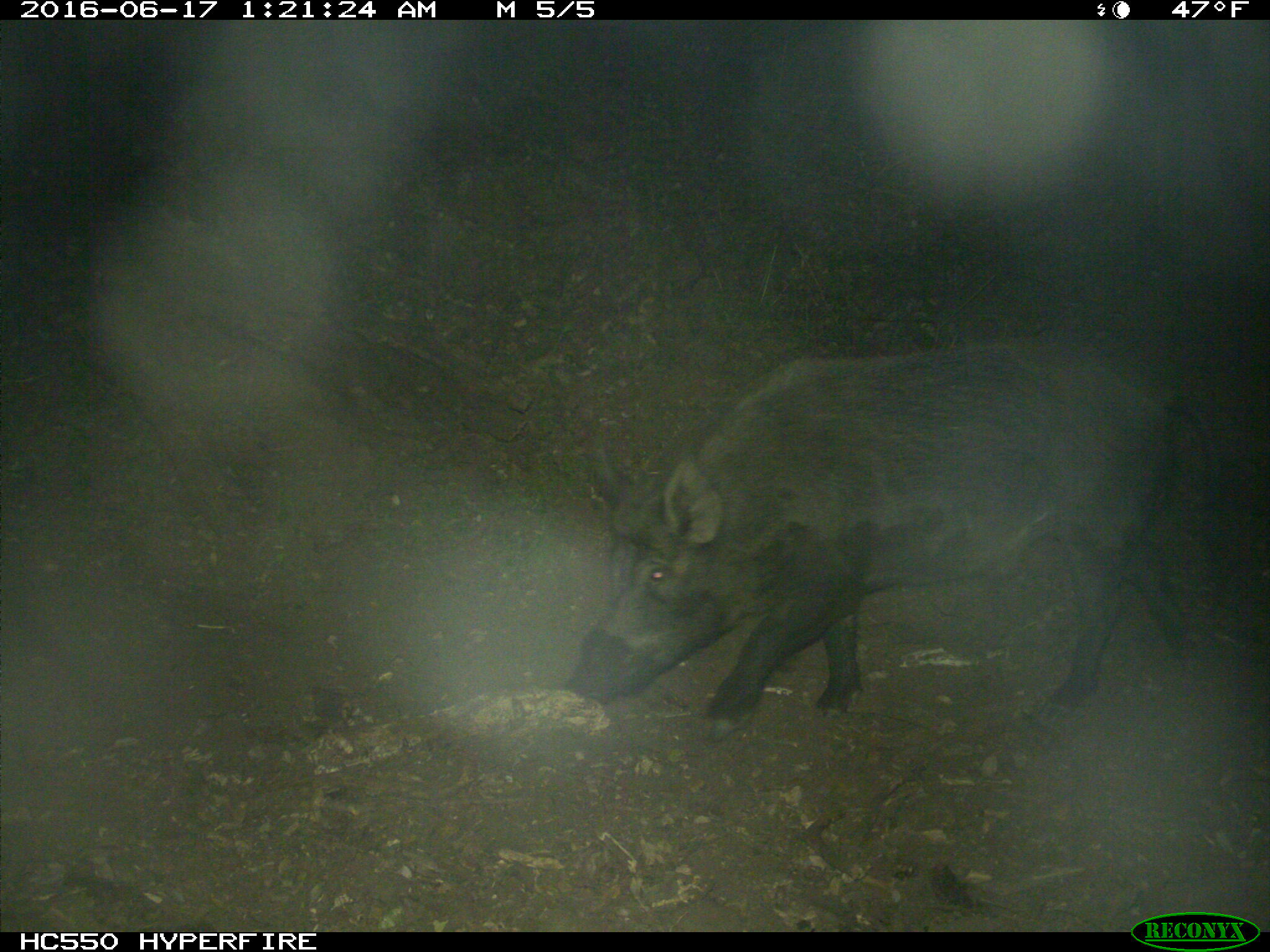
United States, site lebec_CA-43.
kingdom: Animalia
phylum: Chordata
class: Mammalia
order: Artiodactyla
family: Suidae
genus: Sus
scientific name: Sus scrofa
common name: wild boar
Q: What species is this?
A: Sus scrofa (wild boar).